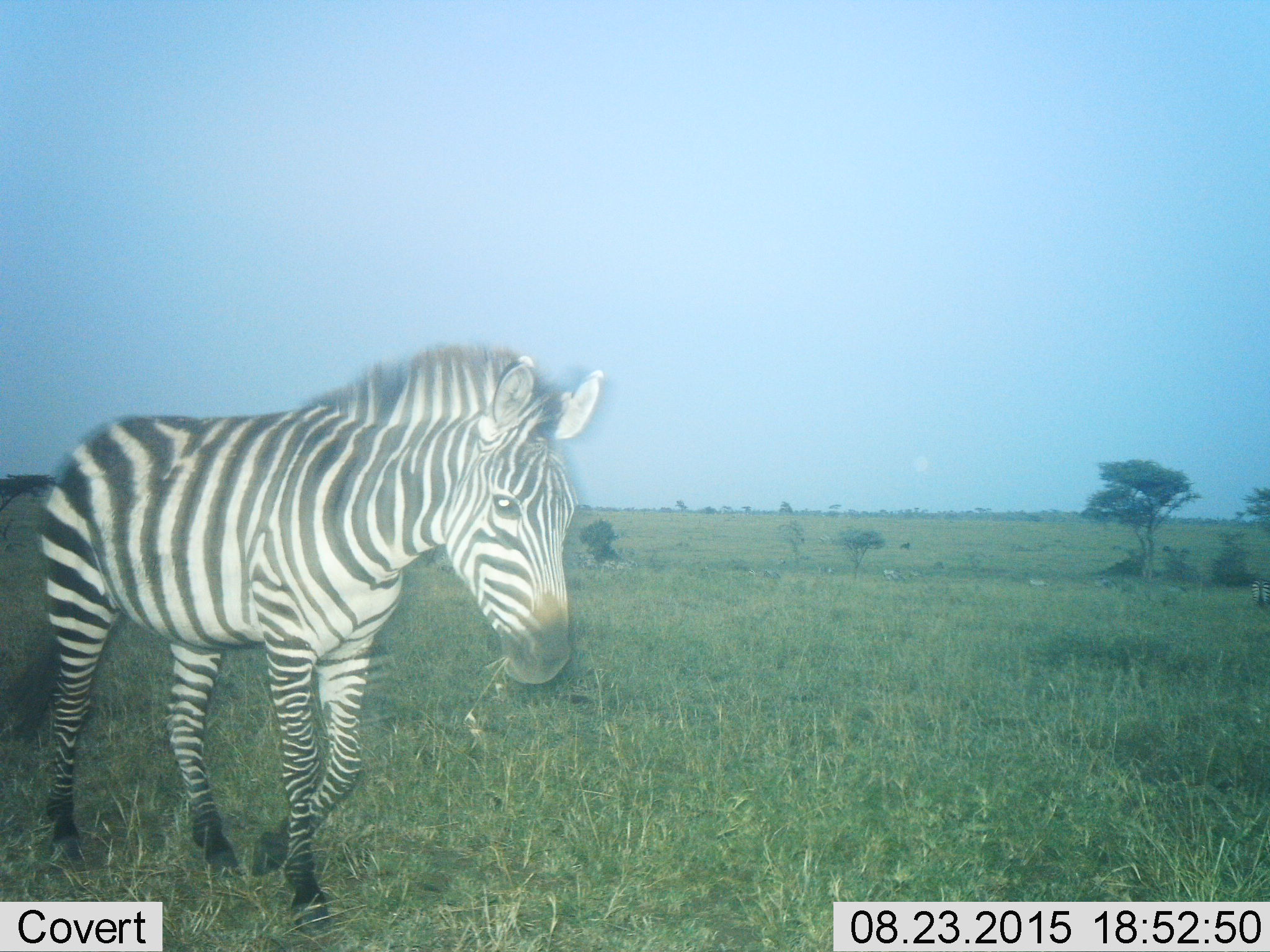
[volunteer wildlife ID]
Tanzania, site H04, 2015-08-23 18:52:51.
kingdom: Animalia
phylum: Chordata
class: Mammalia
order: Perissodactyla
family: Equidae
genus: Equus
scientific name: Equus quagga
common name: plains zebra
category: zebra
Zebra (plains zebra) (Equus quagga), count 2. Behavior (volunteer vote fractions): standing 44%, resting 0%, moving 100%, interacting 0%. Young present (vote fraction): 0%. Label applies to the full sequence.